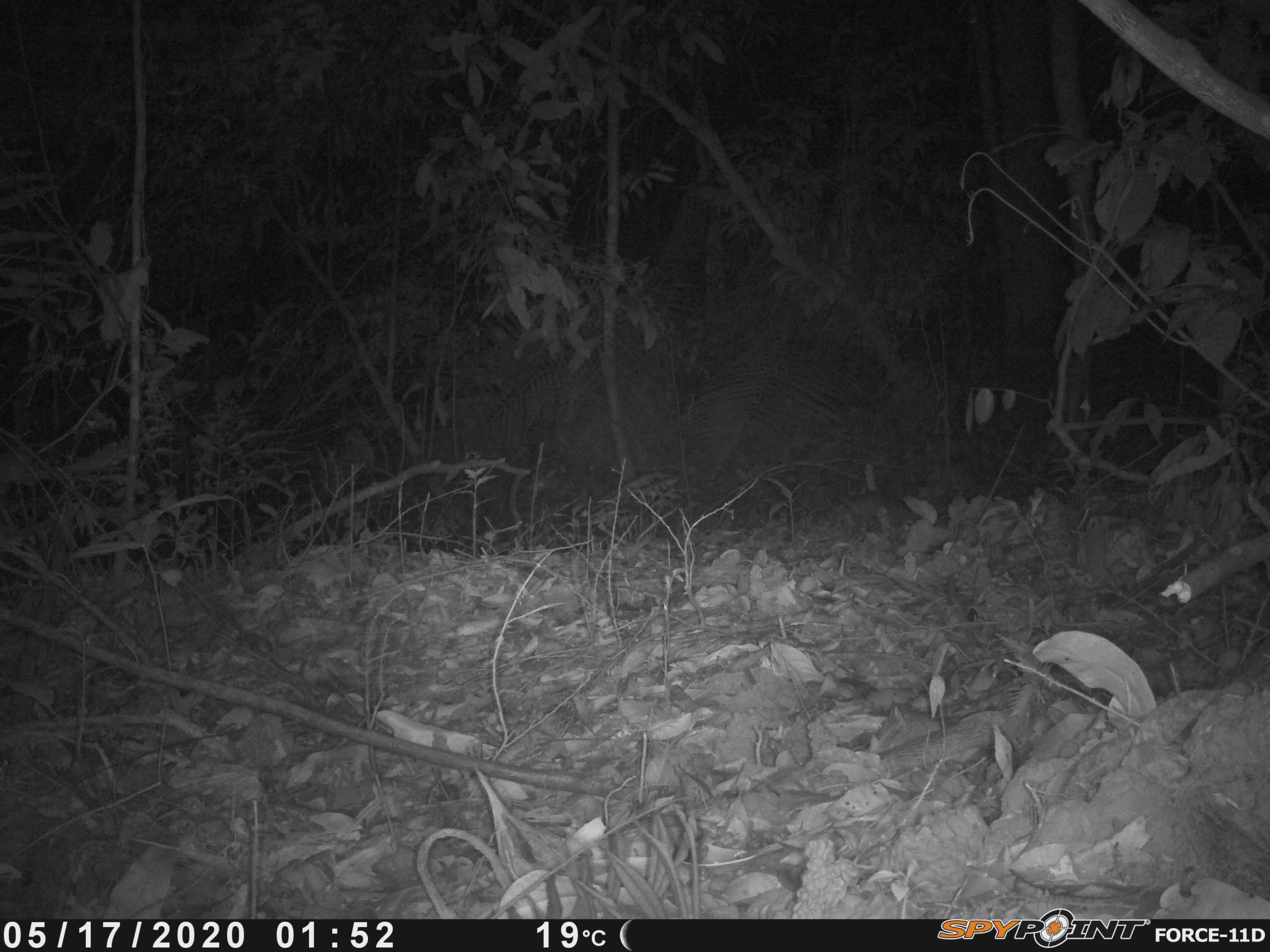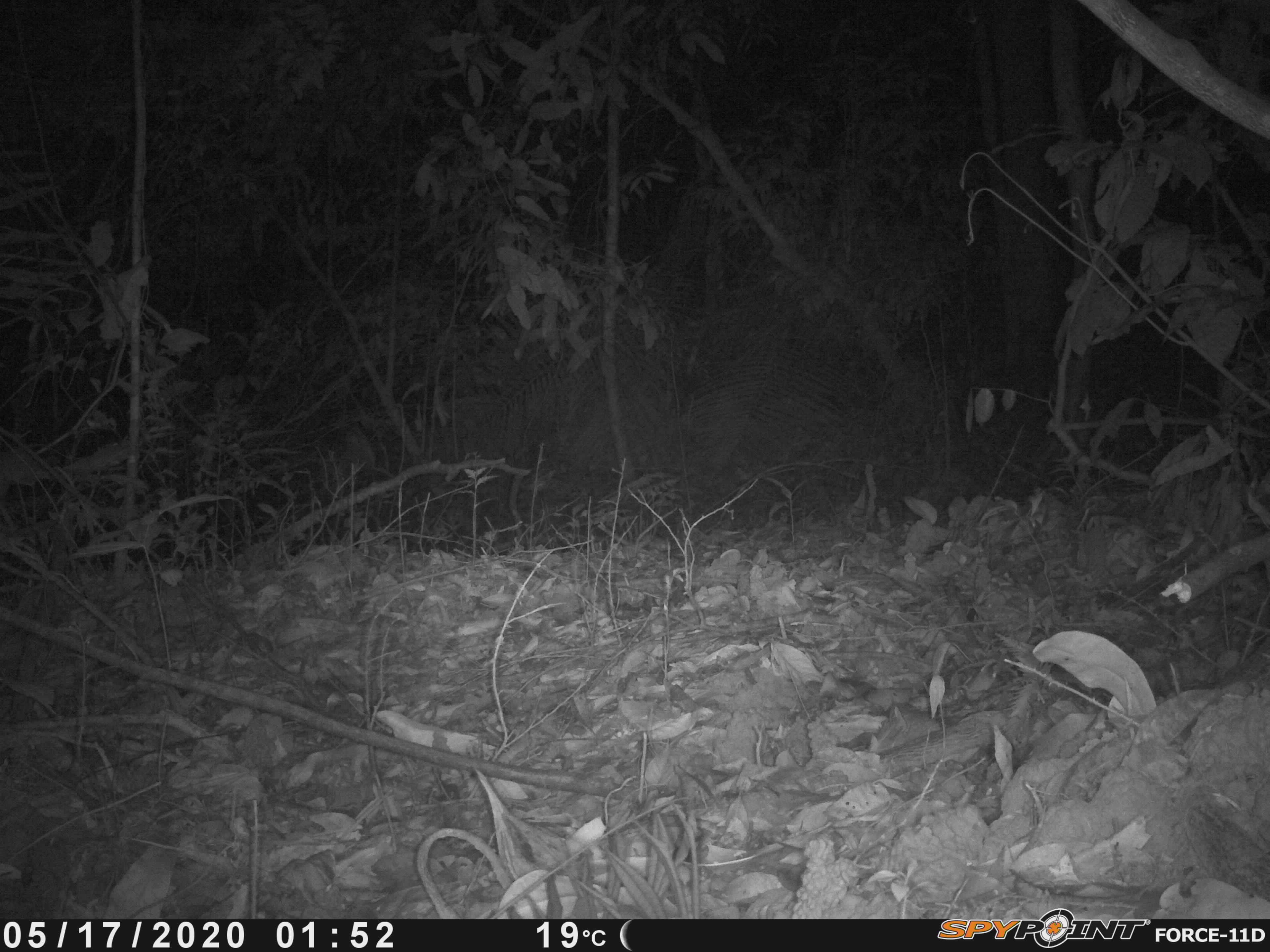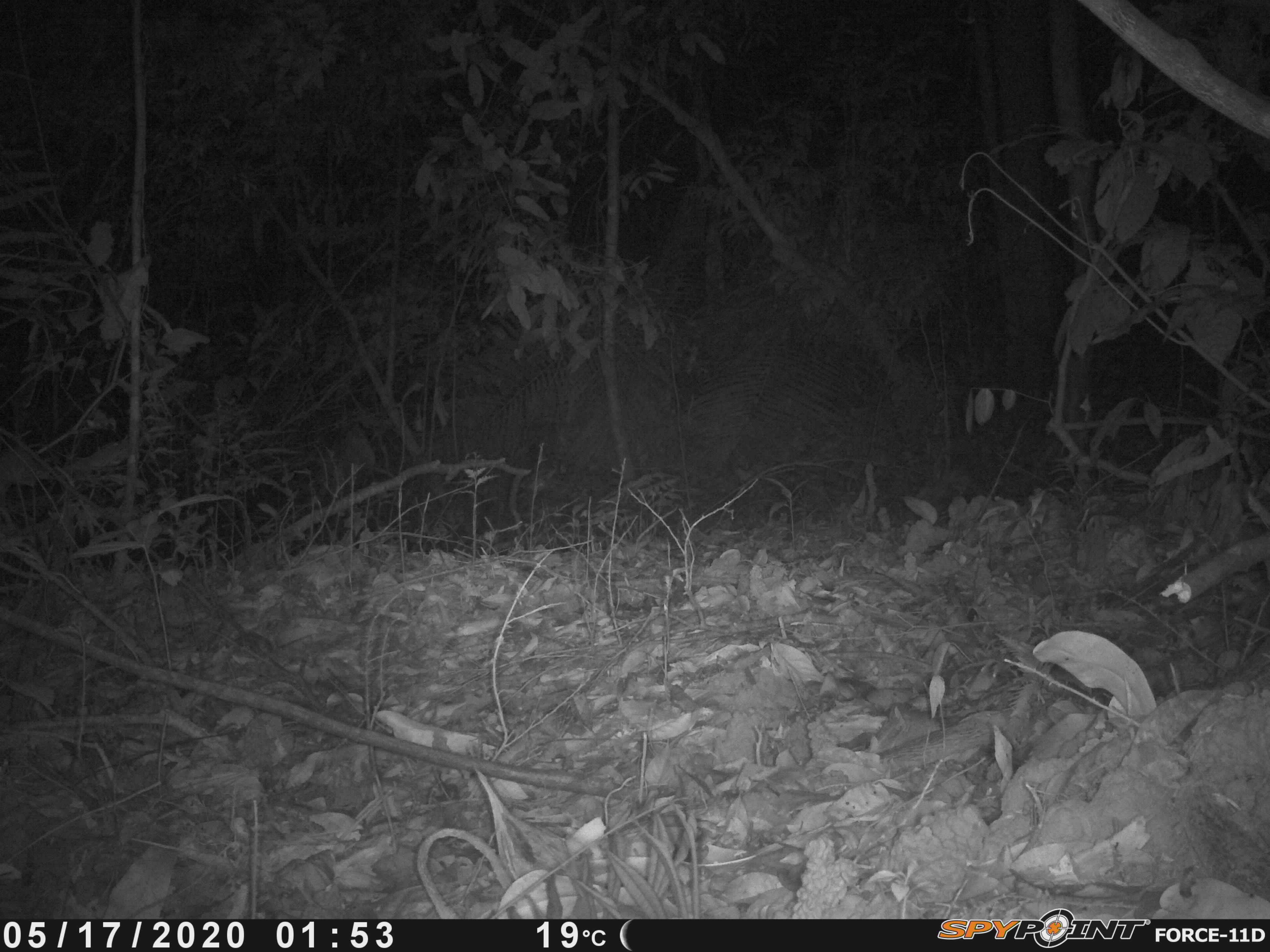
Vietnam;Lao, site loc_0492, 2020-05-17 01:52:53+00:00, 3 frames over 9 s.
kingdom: Animalia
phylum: Chordata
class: Mammalia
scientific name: Mammalia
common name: mammal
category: unidentified small mammal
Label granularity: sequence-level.